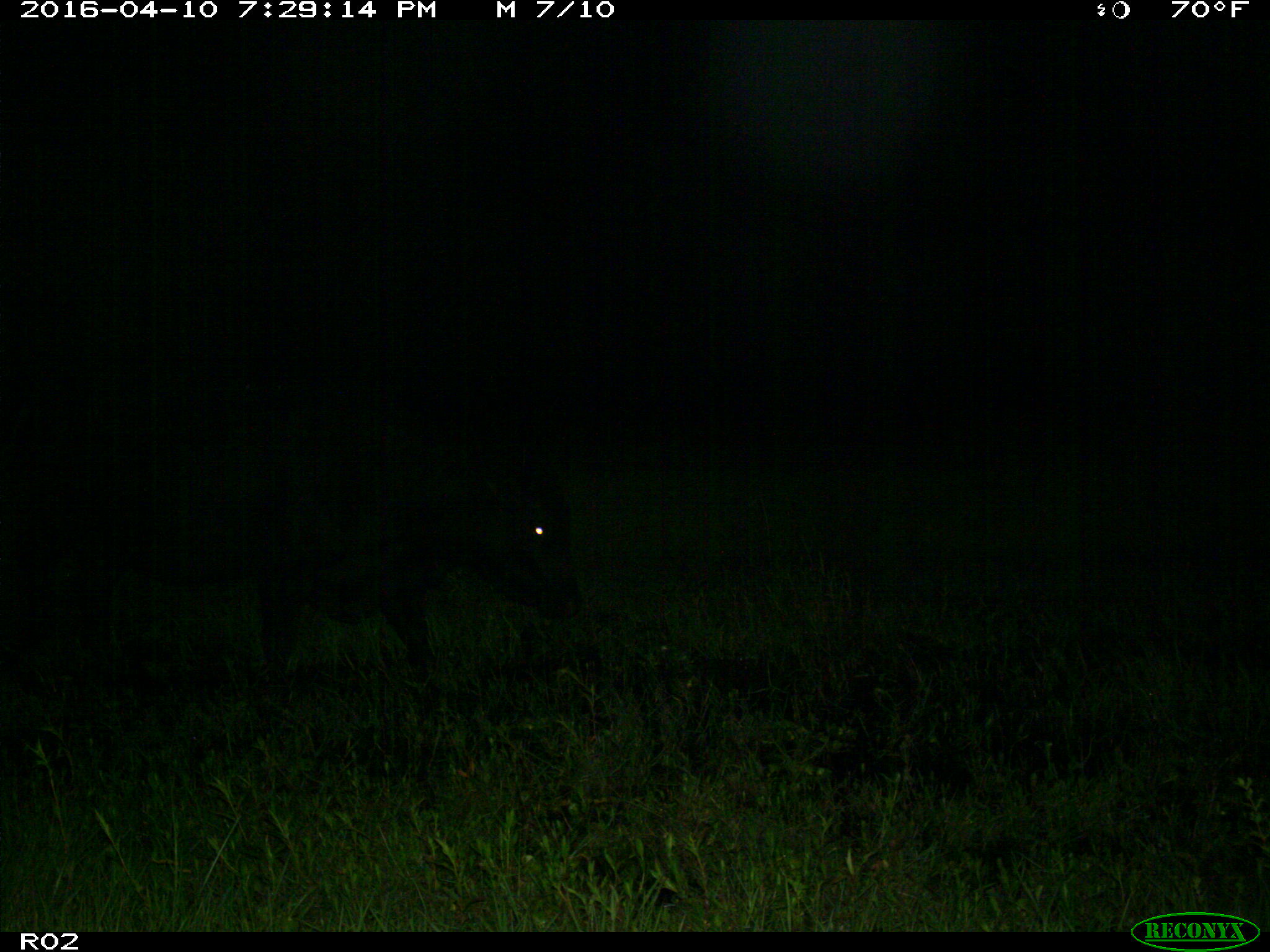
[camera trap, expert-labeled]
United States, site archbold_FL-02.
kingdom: Animalia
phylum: Chordata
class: Mammalia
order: Artiodactyla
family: Bovidae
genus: Bos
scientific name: Bos taurus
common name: domestic cow